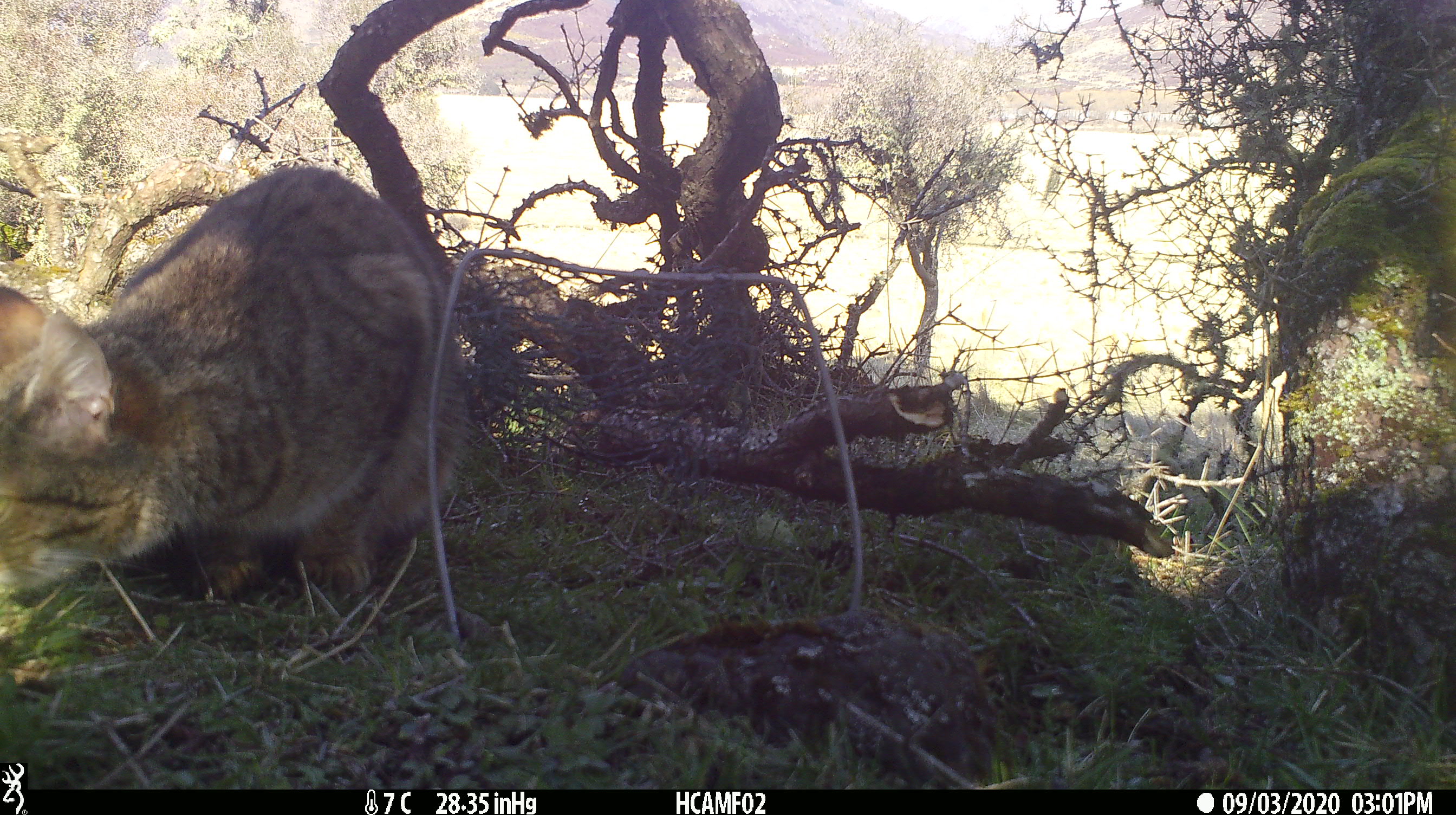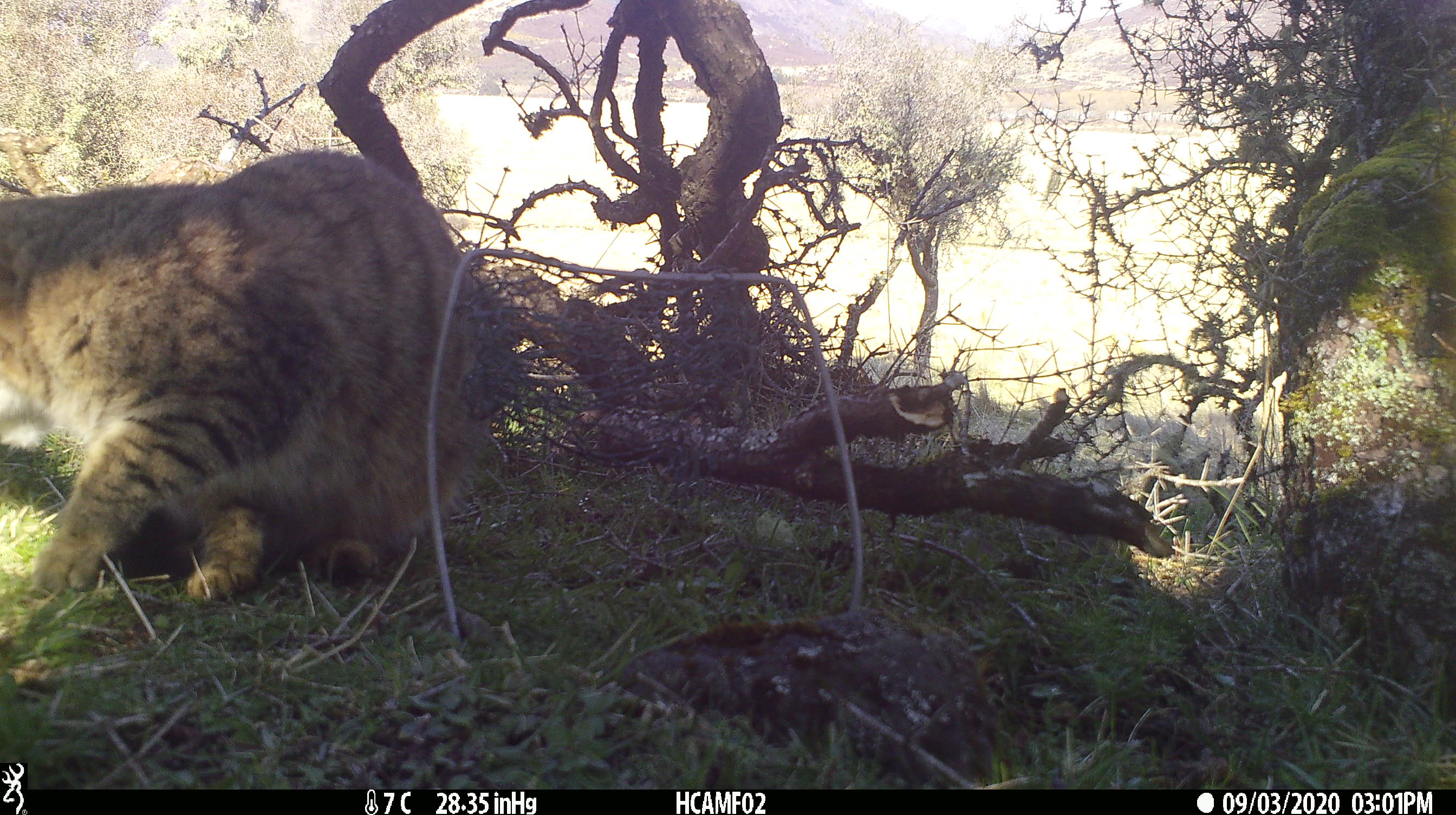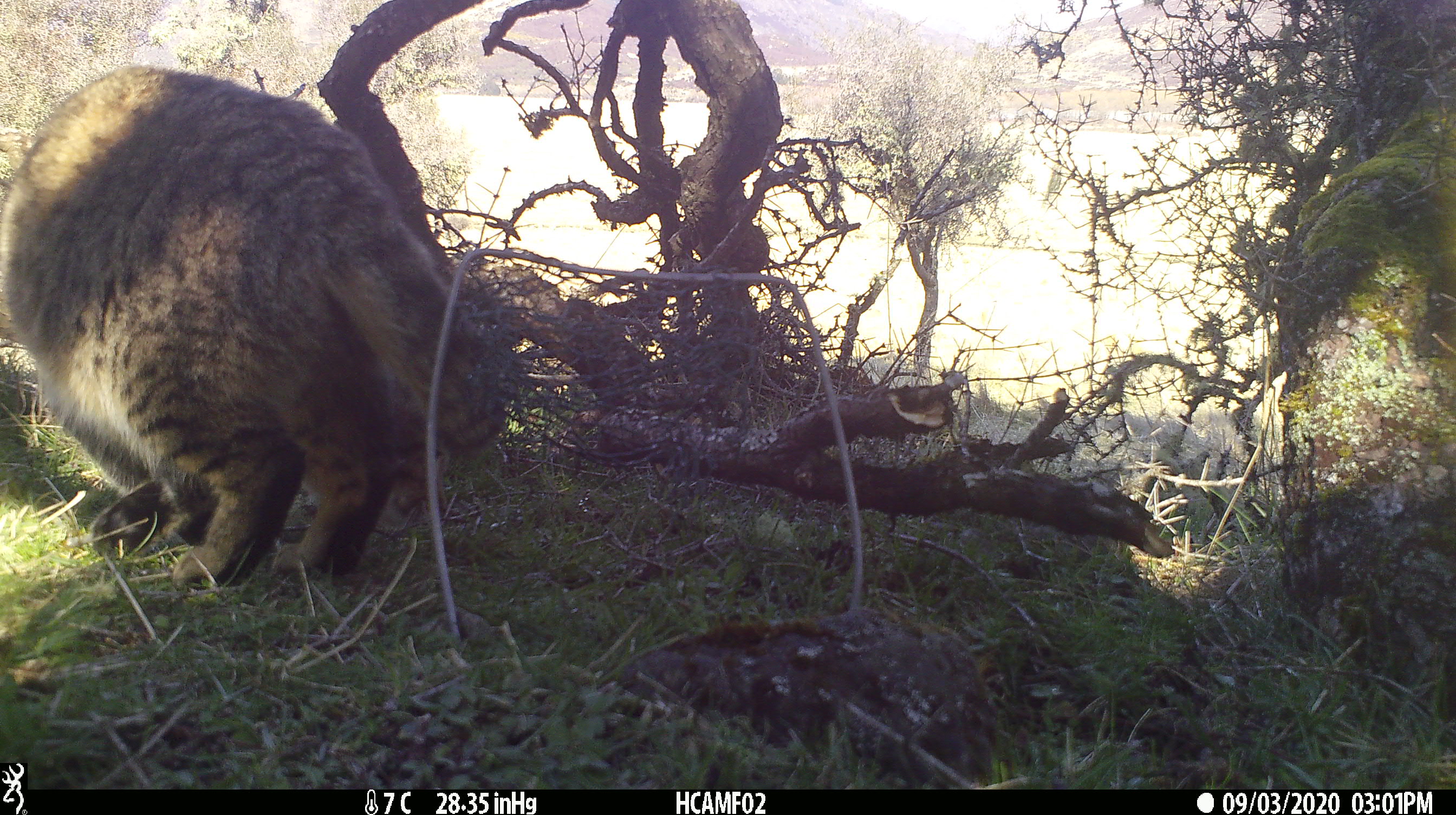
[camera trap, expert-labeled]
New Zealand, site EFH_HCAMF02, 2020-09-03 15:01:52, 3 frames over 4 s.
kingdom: Animalia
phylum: Chordata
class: Mammalia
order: Carnivora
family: Felidae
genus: Felis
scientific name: Felis catus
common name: domestic cat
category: cat